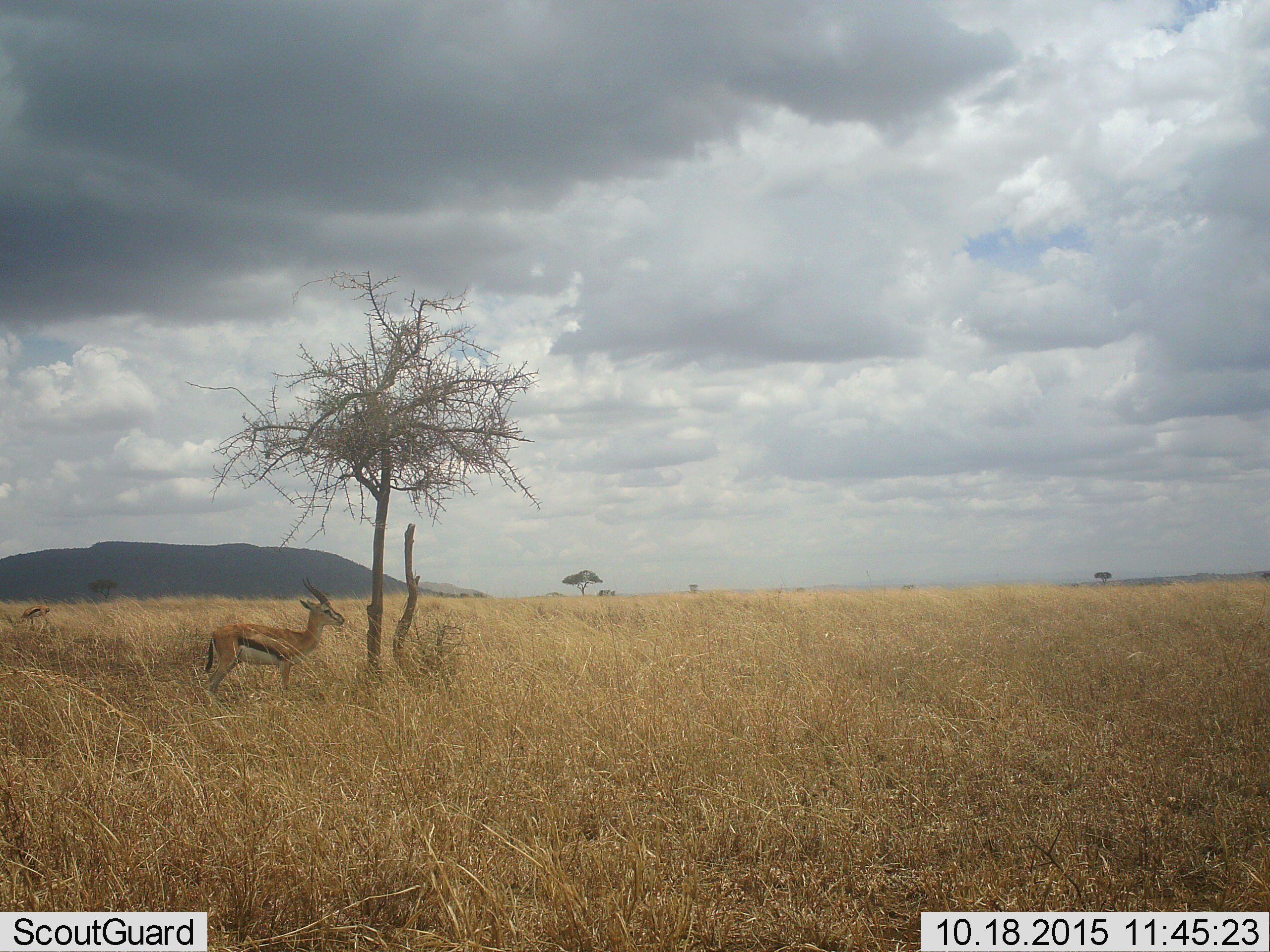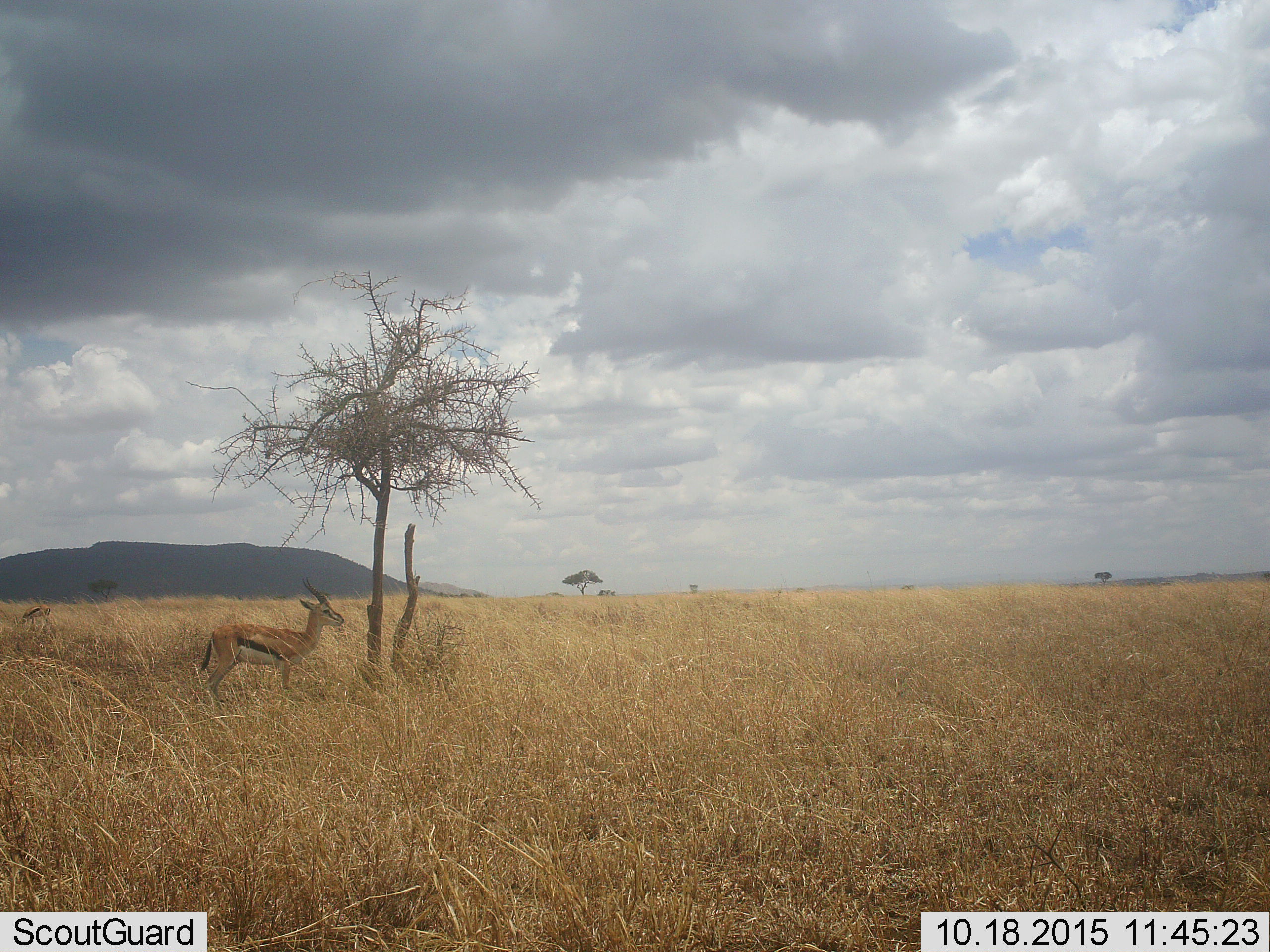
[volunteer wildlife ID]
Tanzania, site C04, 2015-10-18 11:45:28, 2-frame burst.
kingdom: Animalia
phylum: Chordata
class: Mammalia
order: Artiodactyla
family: Bovidae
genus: Eudorcas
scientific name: Eudorcas thomsonii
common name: thomson's gazelle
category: gazellethomsons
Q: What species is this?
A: Gazellethomsons (thomson's gazelle) (Eudorcas thomsonii).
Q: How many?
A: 2.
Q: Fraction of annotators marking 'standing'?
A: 95%.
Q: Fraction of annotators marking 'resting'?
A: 0%.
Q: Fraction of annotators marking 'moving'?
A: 5%.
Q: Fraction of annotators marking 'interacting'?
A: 0%.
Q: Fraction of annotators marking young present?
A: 0%.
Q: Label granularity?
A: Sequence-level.